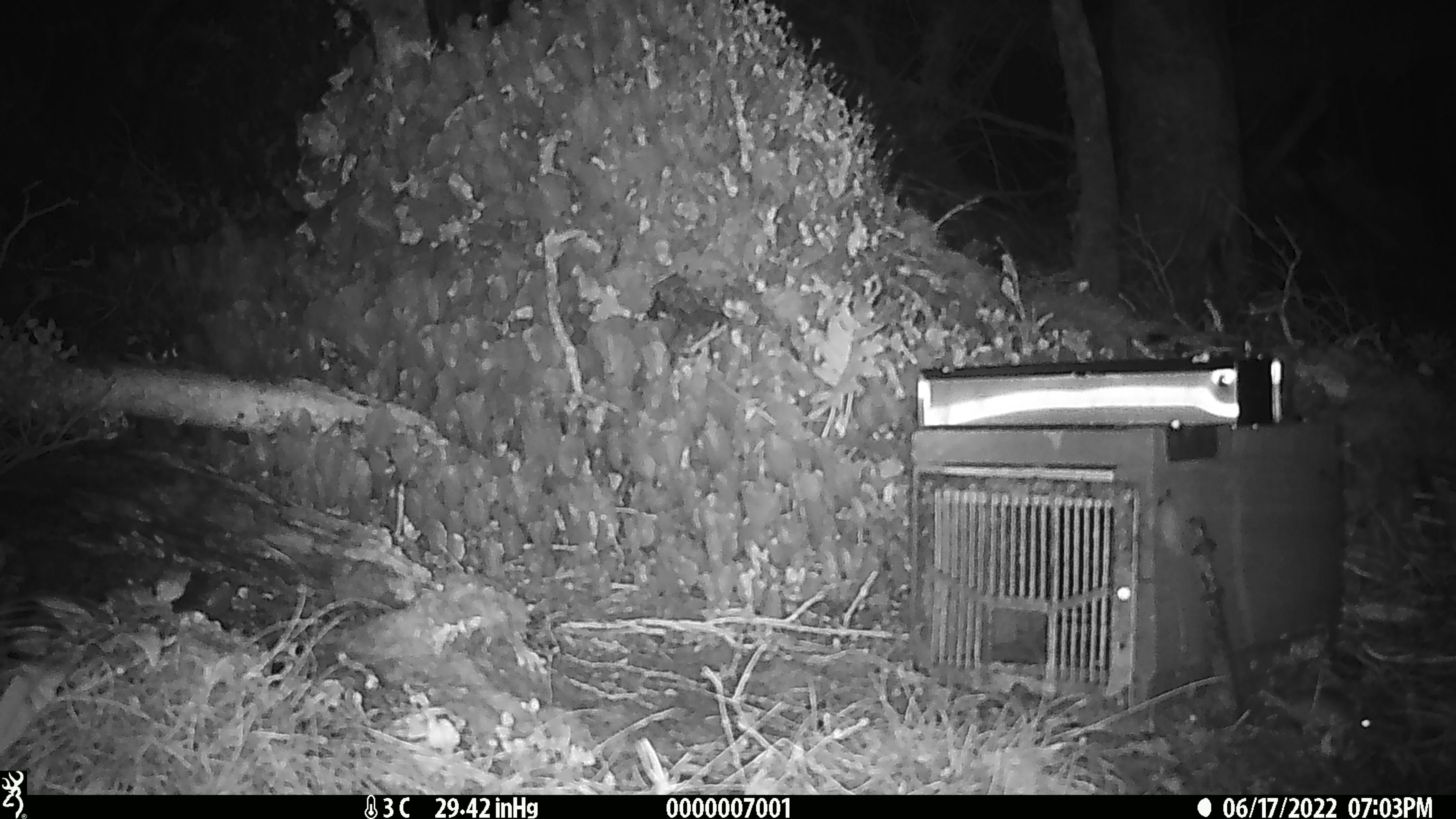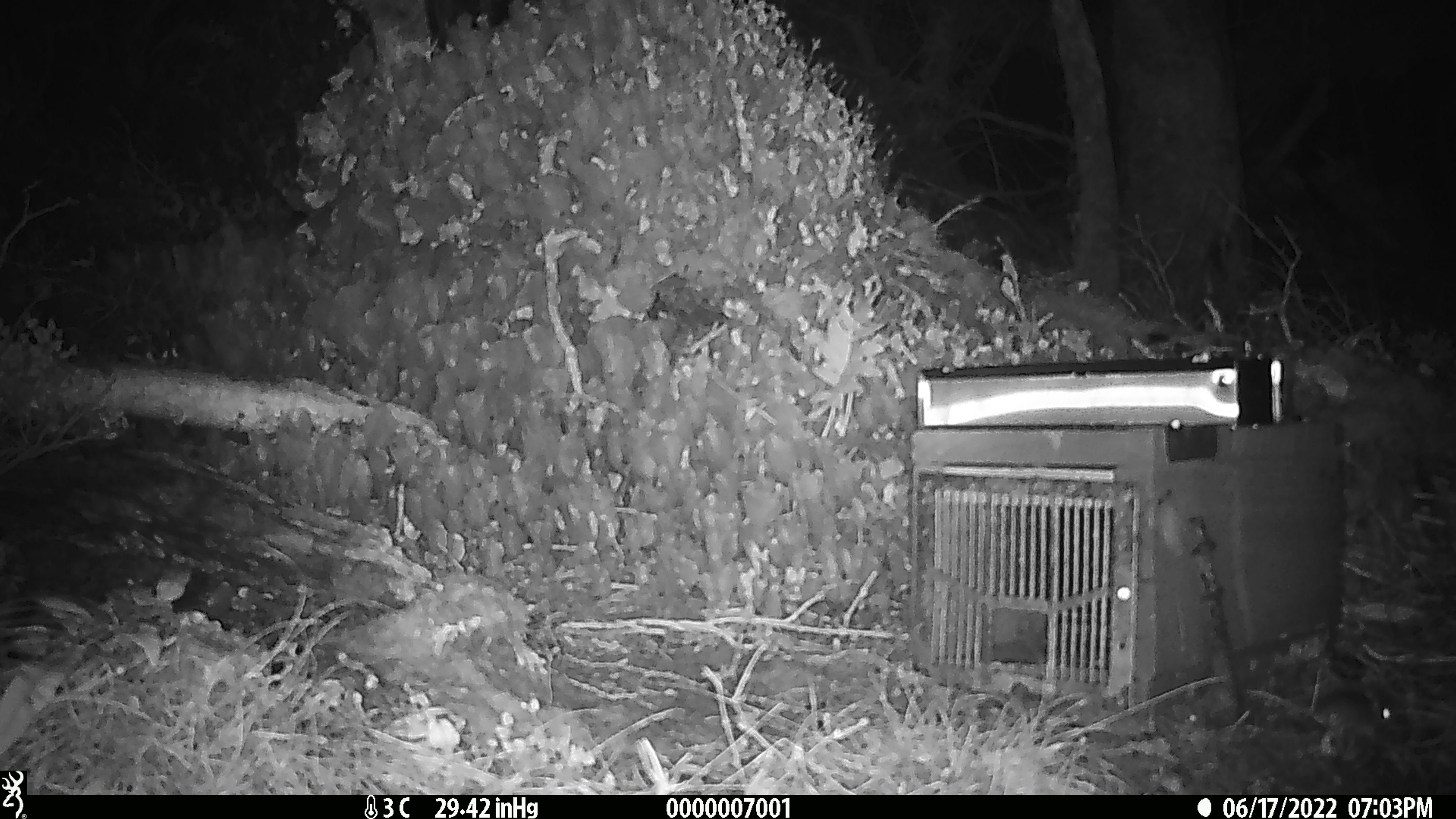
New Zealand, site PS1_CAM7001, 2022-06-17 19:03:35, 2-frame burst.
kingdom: Animalia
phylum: Chordata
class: Mammalia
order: Rodentia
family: Muridae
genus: Mus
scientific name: Mus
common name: mouse